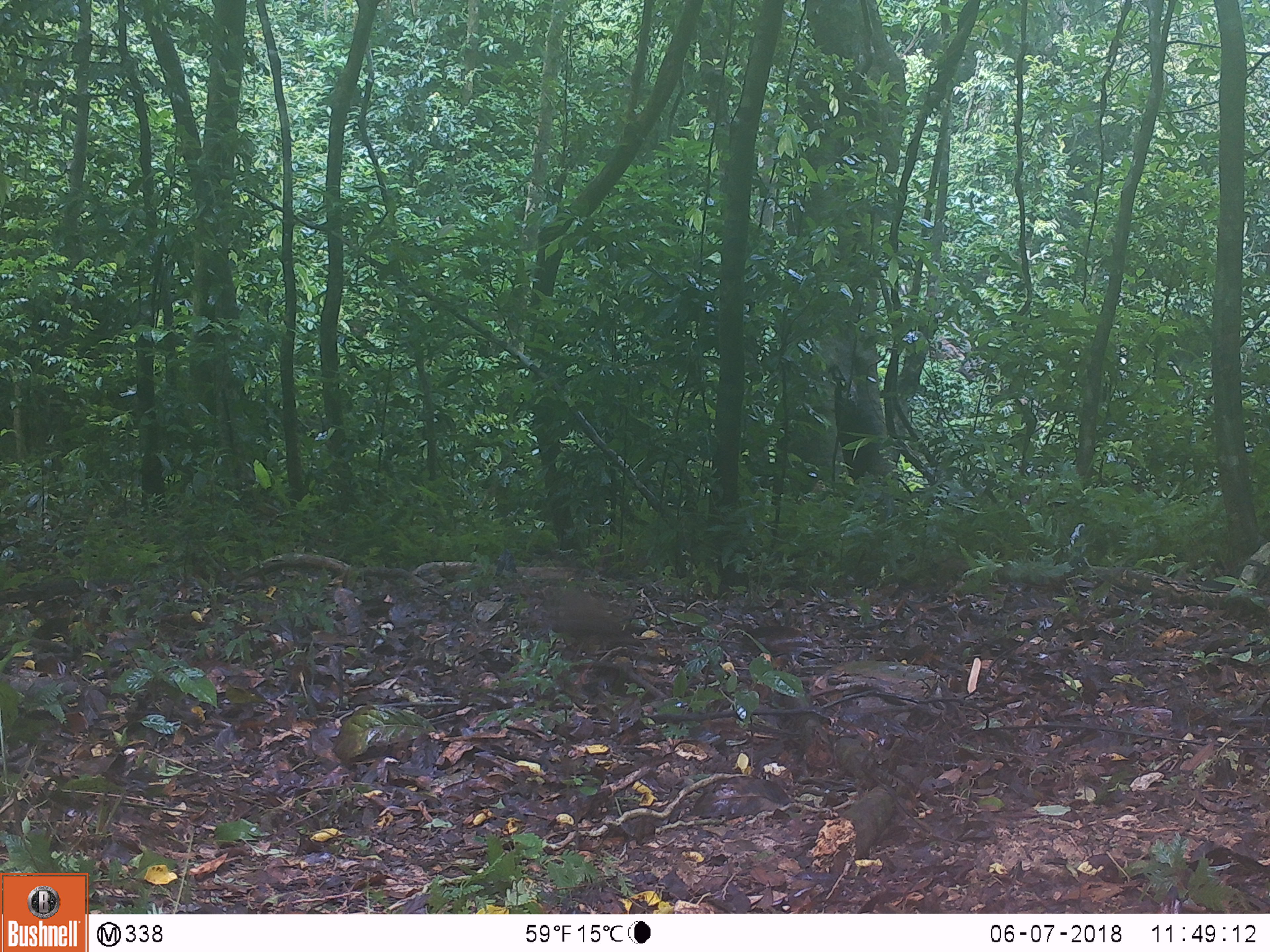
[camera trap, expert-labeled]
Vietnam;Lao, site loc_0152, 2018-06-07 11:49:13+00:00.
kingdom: Animalia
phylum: Chordata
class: Aves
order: Galliformes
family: Phasianidae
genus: Lophura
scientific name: Lophura nycthemera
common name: silver pheasant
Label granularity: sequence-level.